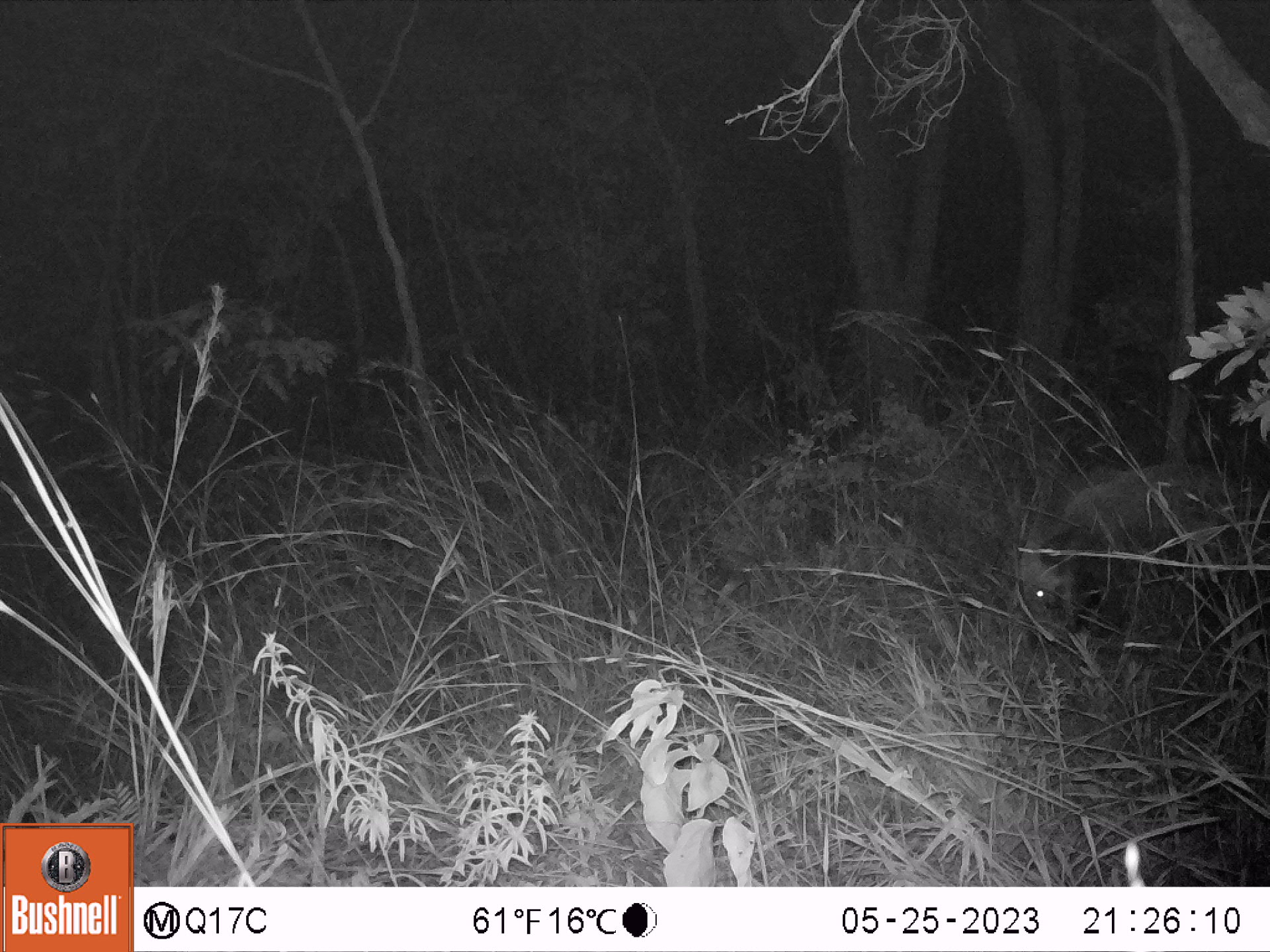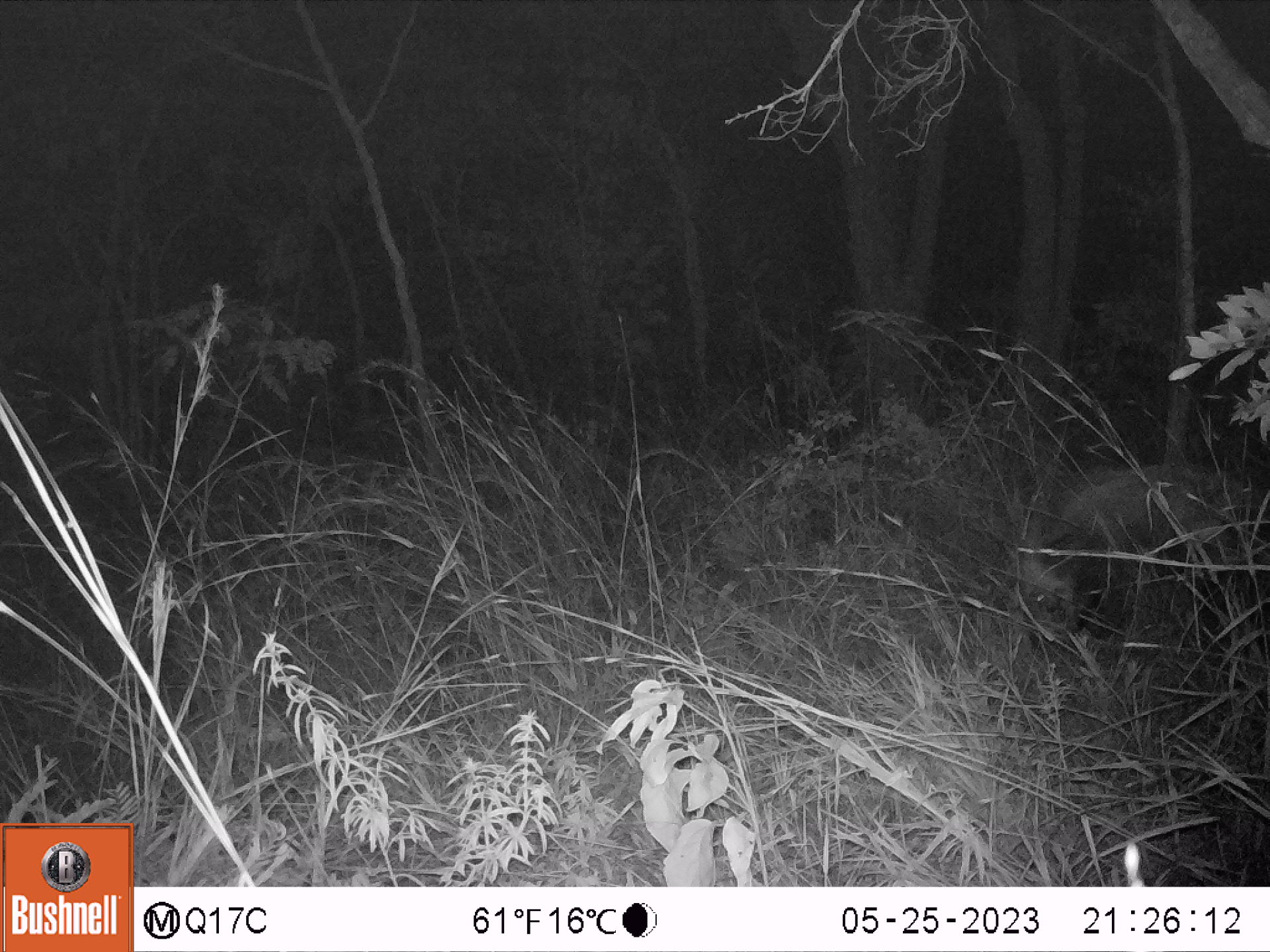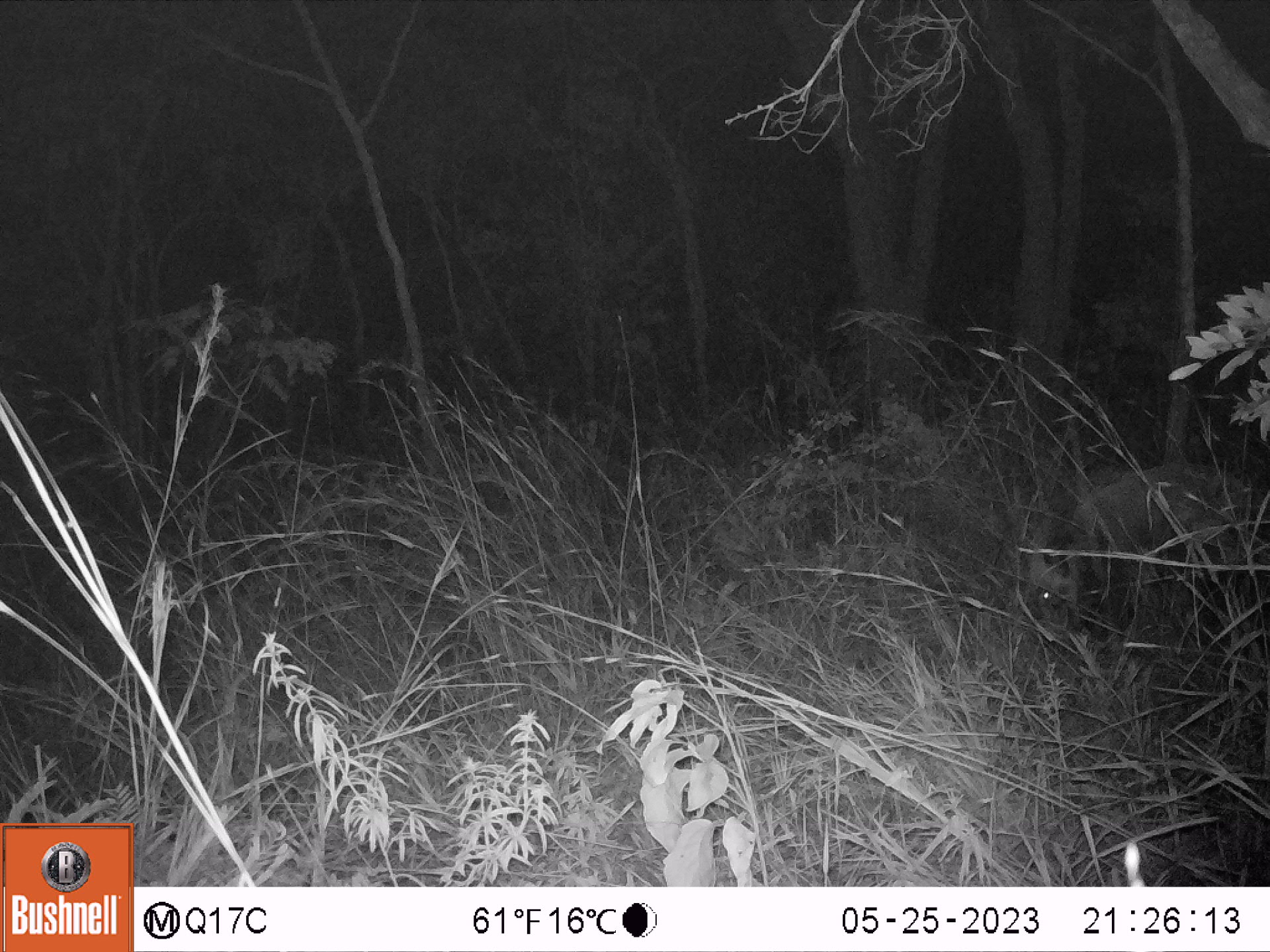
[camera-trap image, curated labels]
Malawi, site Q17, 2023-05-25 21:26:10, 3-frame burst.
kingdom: Animalia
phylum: Chordata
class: Mammalia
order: Artiodactyla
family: Suidae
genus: Potamochoerus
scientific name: Potamochoerus larvatus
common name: bushpig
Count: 1.